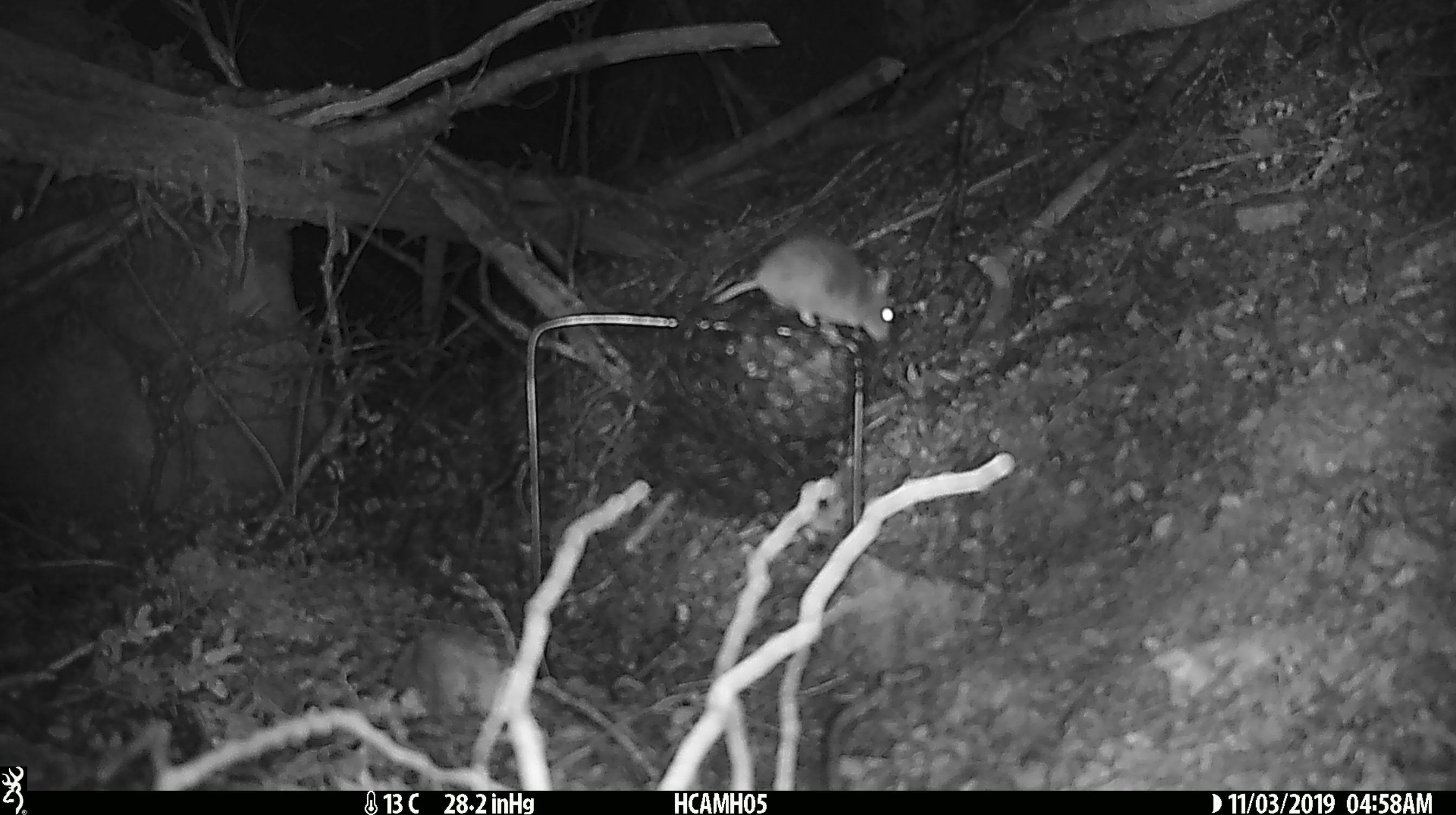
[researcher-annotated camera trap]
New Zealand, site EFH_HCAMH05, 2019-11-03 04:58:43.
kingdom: Animalia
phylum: Chordata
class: Mammalia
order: Rodentia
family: Muridae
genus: Mus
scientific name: Mus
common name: mouse